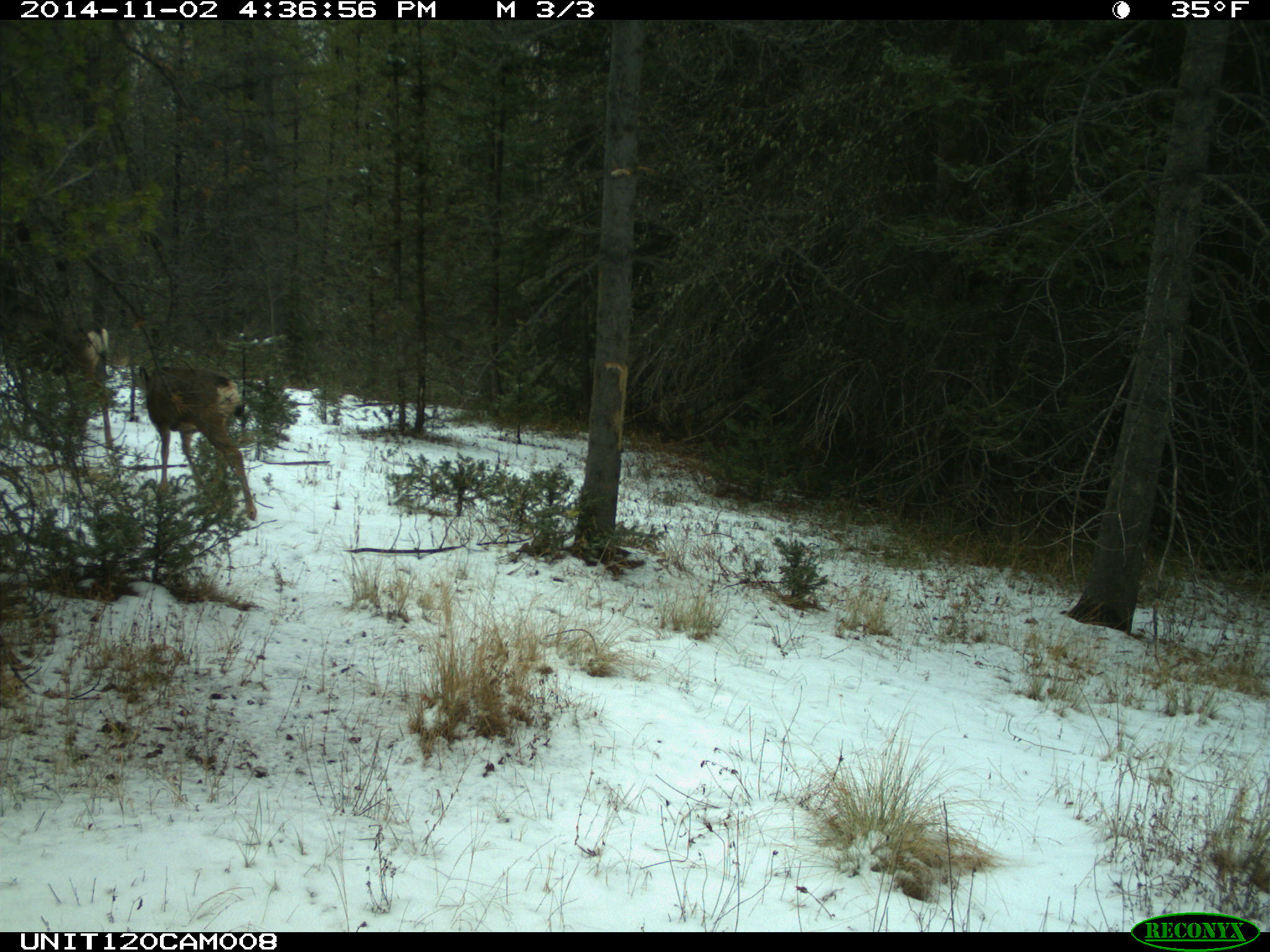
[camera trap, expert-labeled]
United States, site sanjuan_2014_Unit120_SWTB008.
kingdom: Animalia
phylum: Chordata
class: Mammalia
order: Artiodactyla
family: Cervidae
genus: Odocoileus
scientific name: Odocoileus hemionus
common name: mule deer